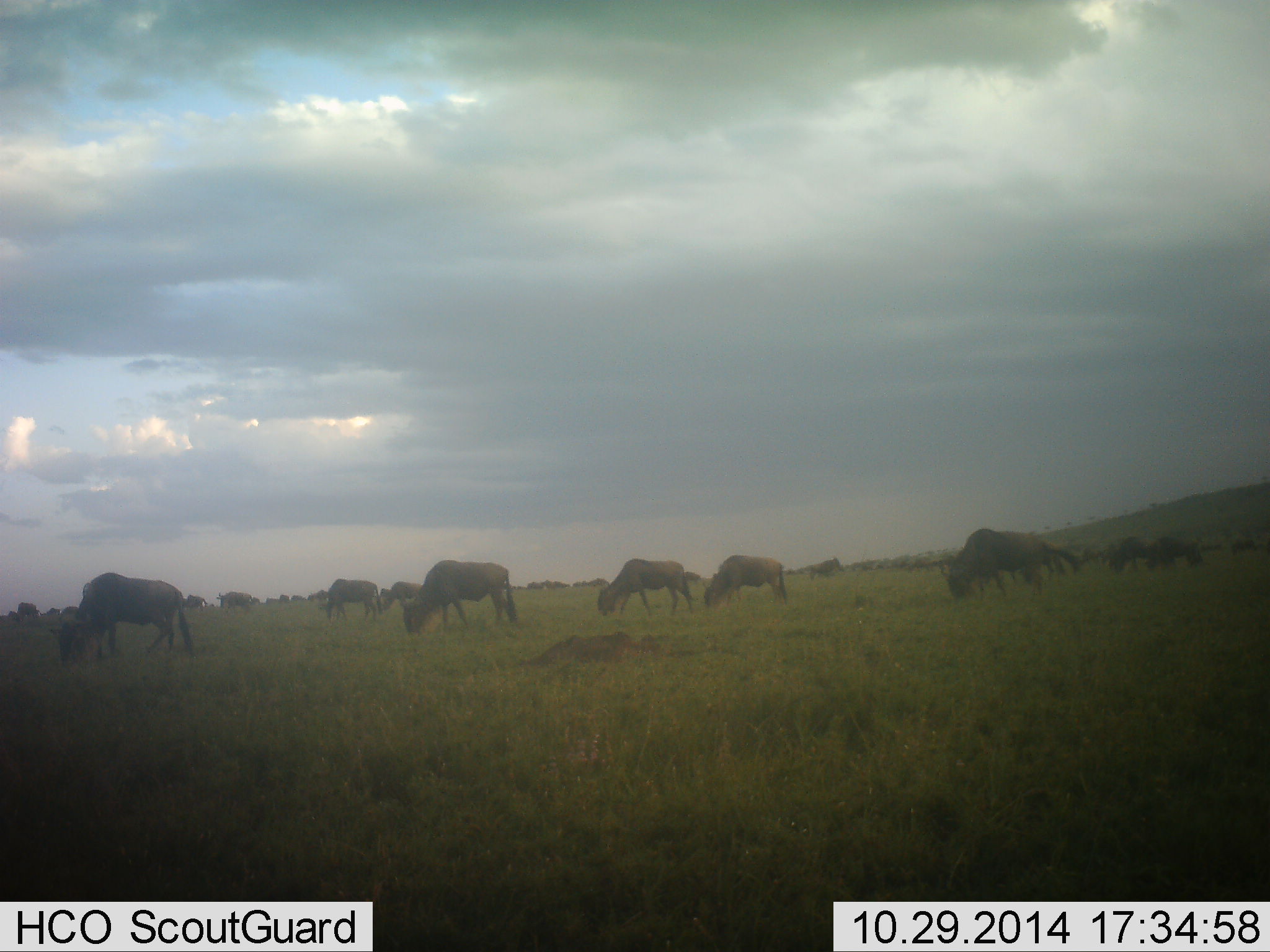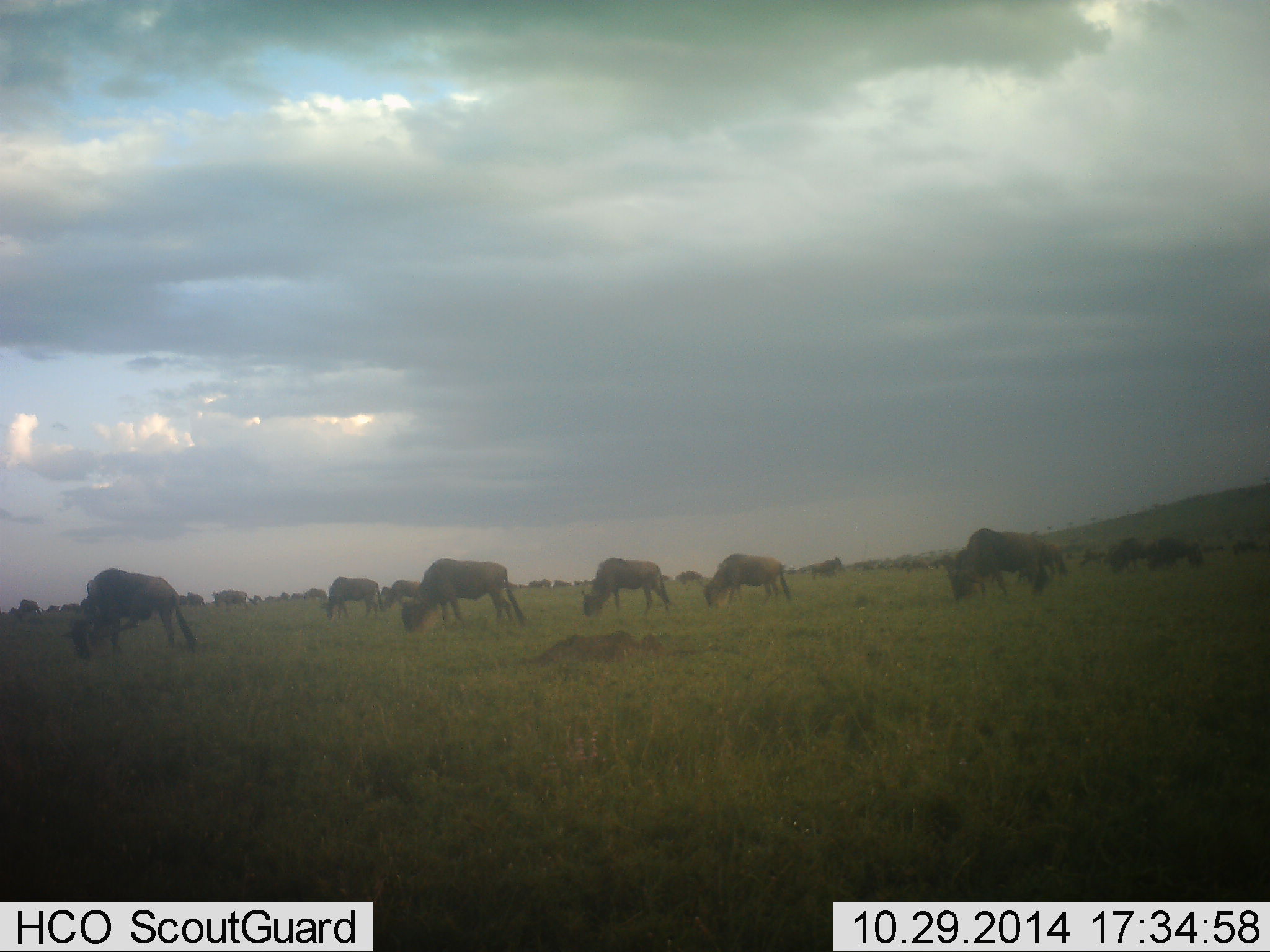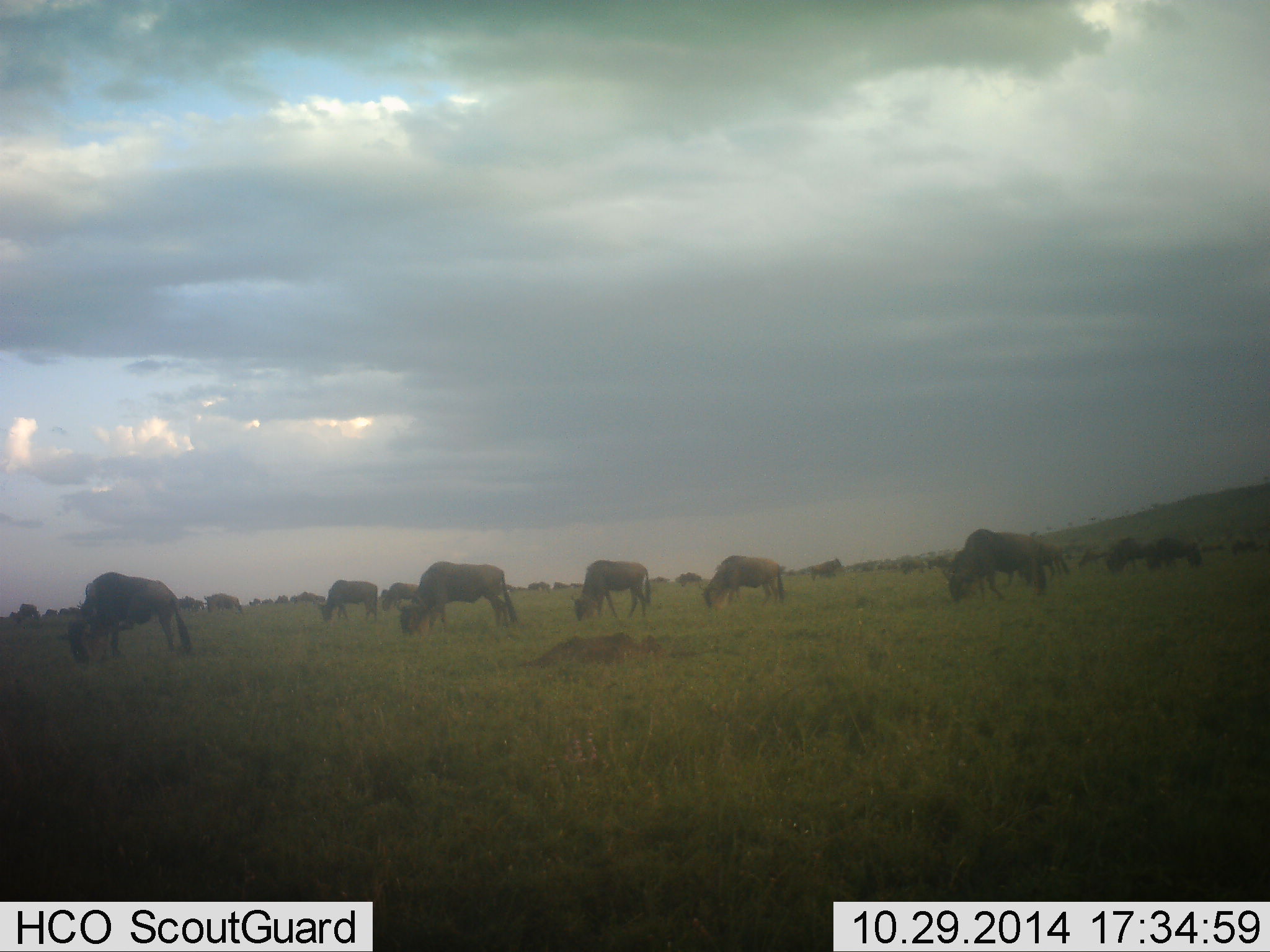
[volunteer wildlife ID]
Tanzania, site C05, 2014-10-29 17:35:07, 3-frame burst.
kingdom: Animalia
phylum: Chordata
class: Mammalia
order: Artiodactyla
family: Bovidae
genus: Connochaetes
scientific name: Connochaetes taurinus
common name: blue wildebeest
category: wildebeest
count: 11-50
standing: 30%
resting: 0%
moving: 10%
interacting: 0%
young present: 0%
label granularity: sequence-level